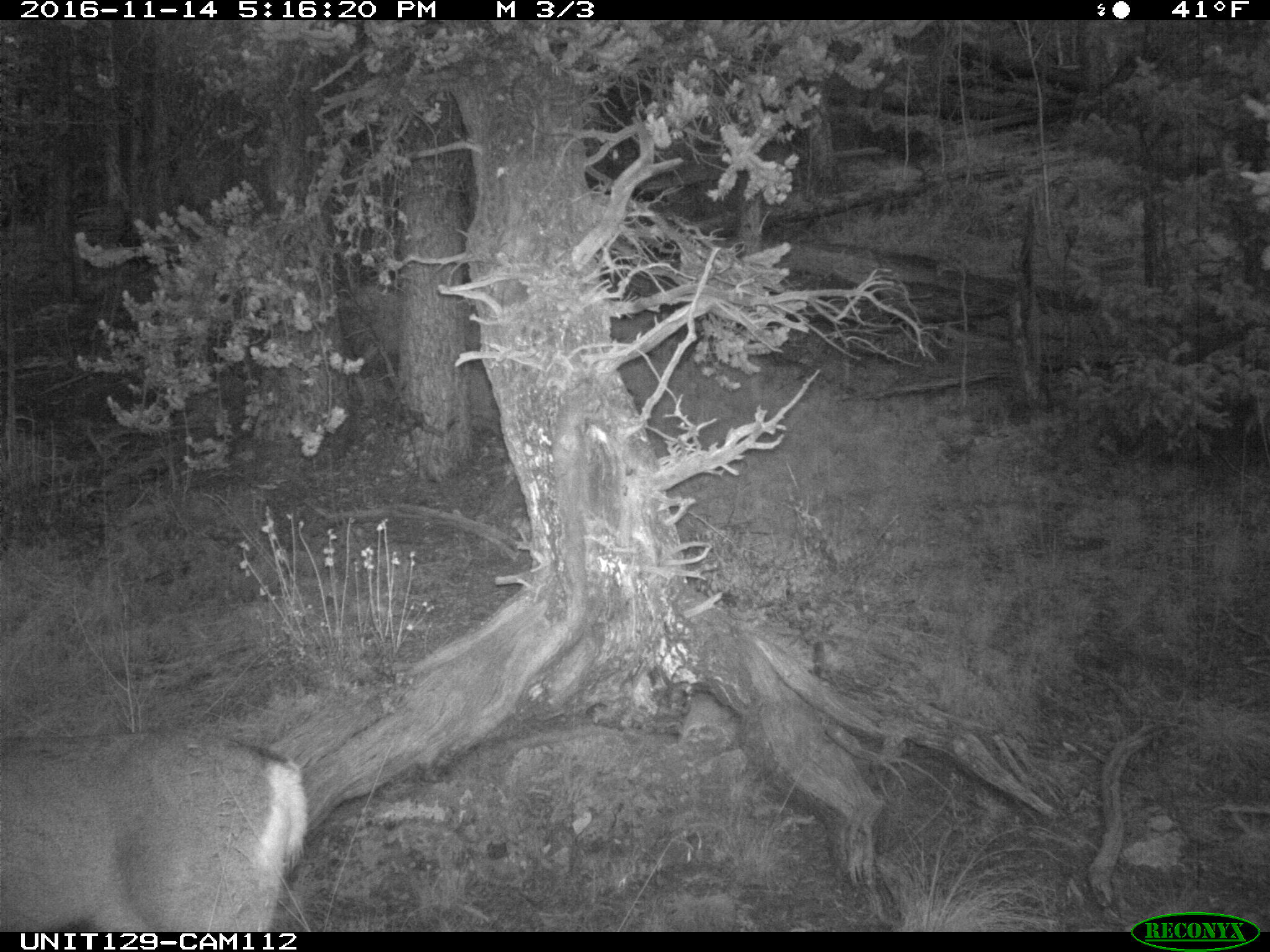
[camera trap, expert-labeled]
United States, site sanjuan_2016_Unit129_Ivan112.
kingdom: Animalia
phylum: Chordata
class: Mammalia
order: Artiodactyla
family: Cervidae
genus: Odocoileus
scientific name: Odocoileus hemionus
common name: mule deer